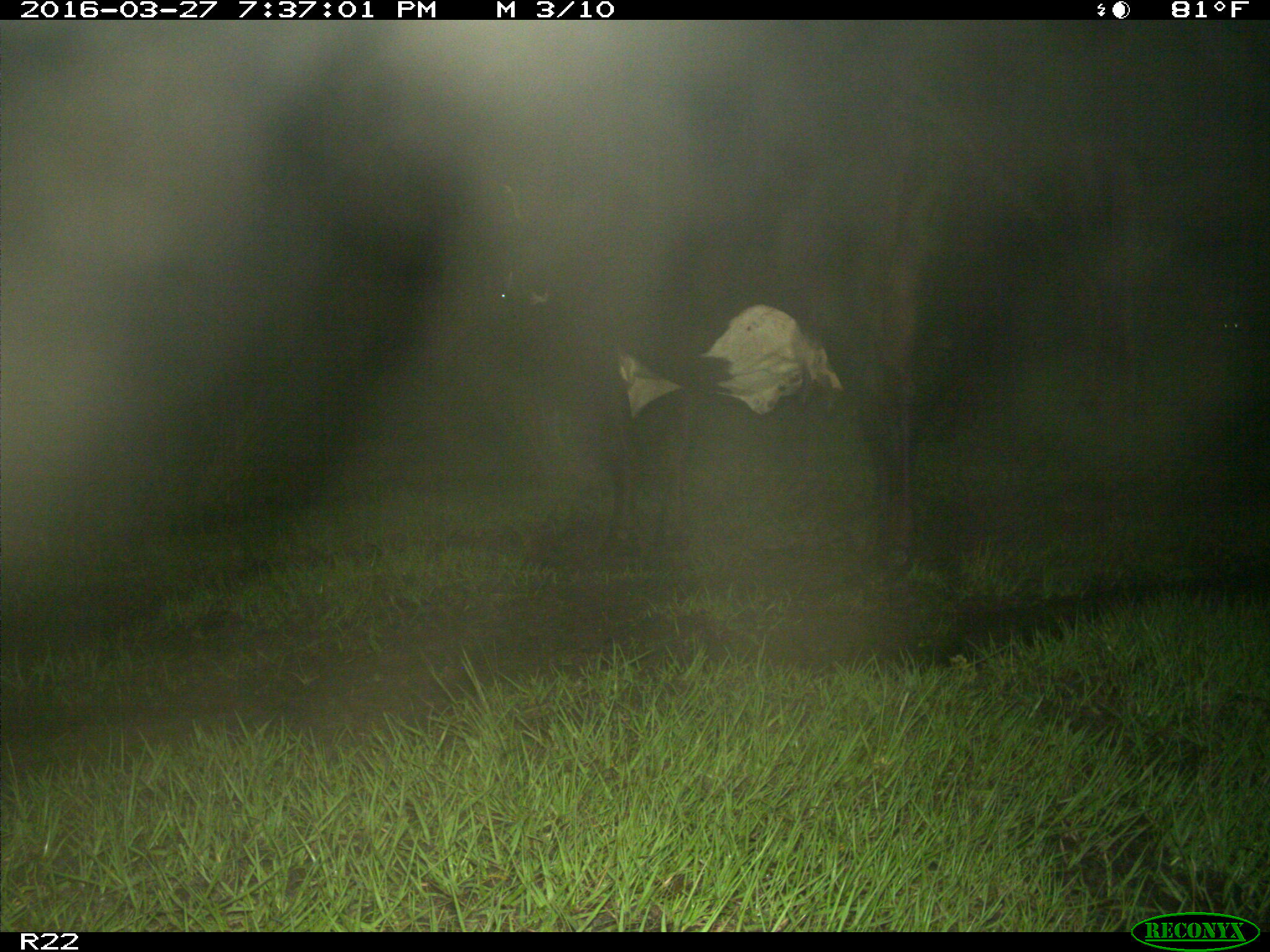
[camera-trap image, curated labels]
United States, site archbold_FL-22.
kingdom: Animalia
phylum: Chordata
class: Mammalia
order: Artiodactyla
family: Bovidae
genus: Bos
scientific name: Bos taurus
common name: domestic cow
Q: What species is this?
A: Bos taurus (domestic cow).